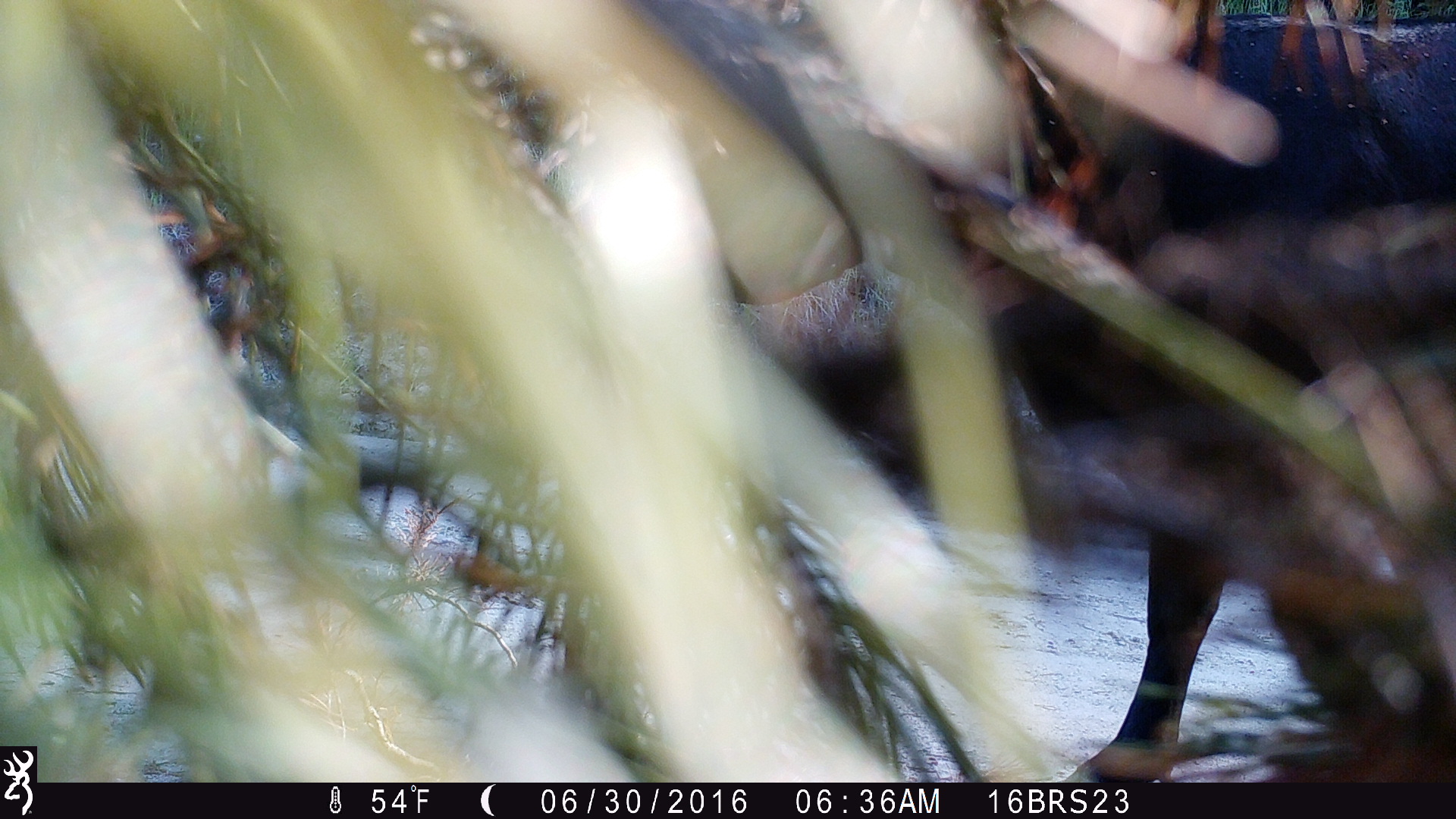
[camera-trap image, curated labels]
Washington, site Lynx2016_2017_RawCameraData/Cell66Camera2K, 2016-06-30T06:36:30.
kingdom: Animalia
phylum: Chordata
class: Mammalia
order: Artiodactyla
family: Bovidae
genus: Bos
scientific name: Bos taurus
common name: domestic cattle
Domestic cattle (Bos taurus). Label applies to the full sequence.